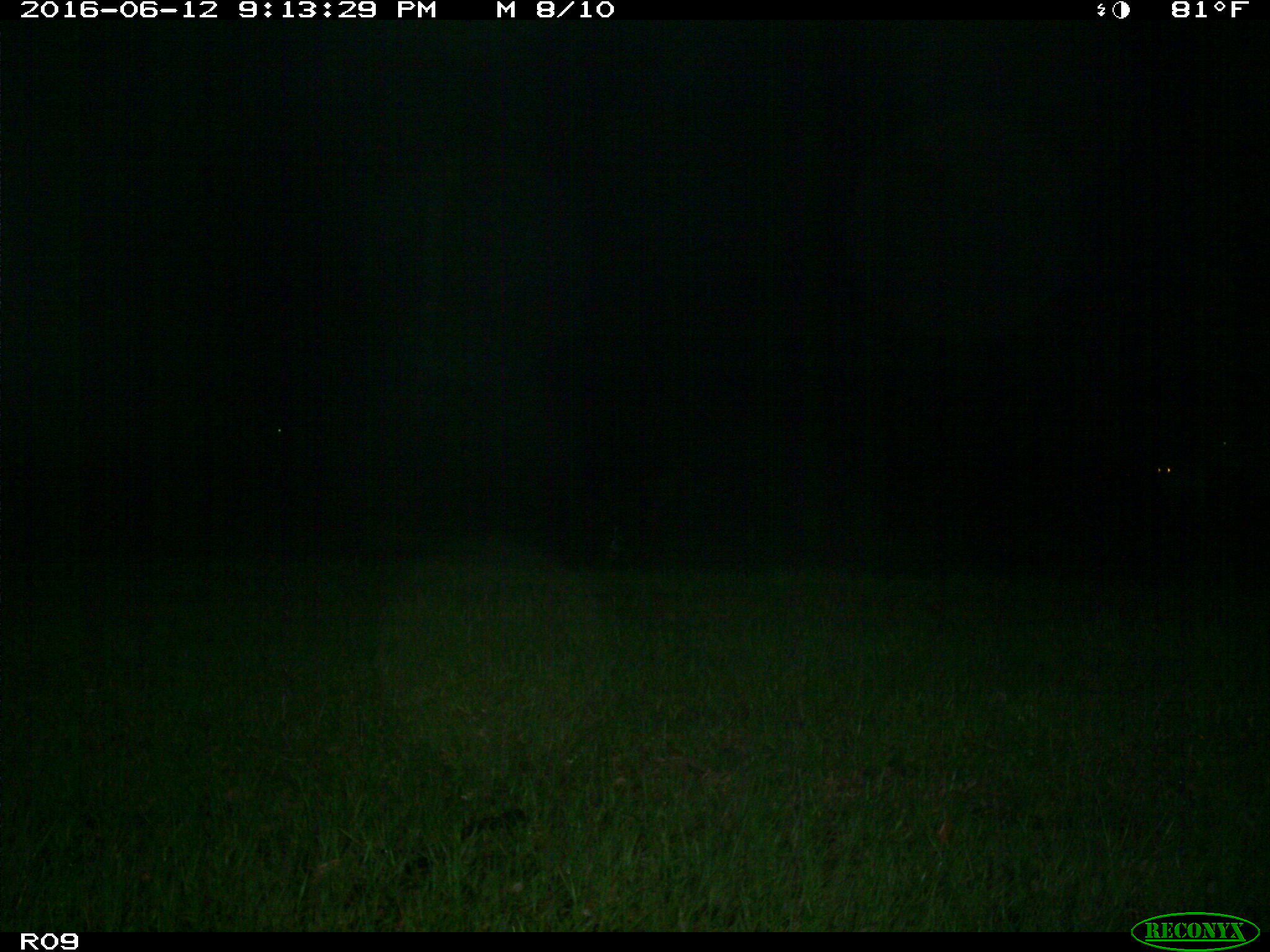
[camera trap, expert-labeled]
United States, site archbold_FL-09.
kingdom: Animalia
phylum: Chordata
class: Mammalia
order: Artiodactyla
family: Bovidae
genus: Bos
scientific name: Bos taurus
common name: domestic cow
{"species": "Bos taurus (domestic cow)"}